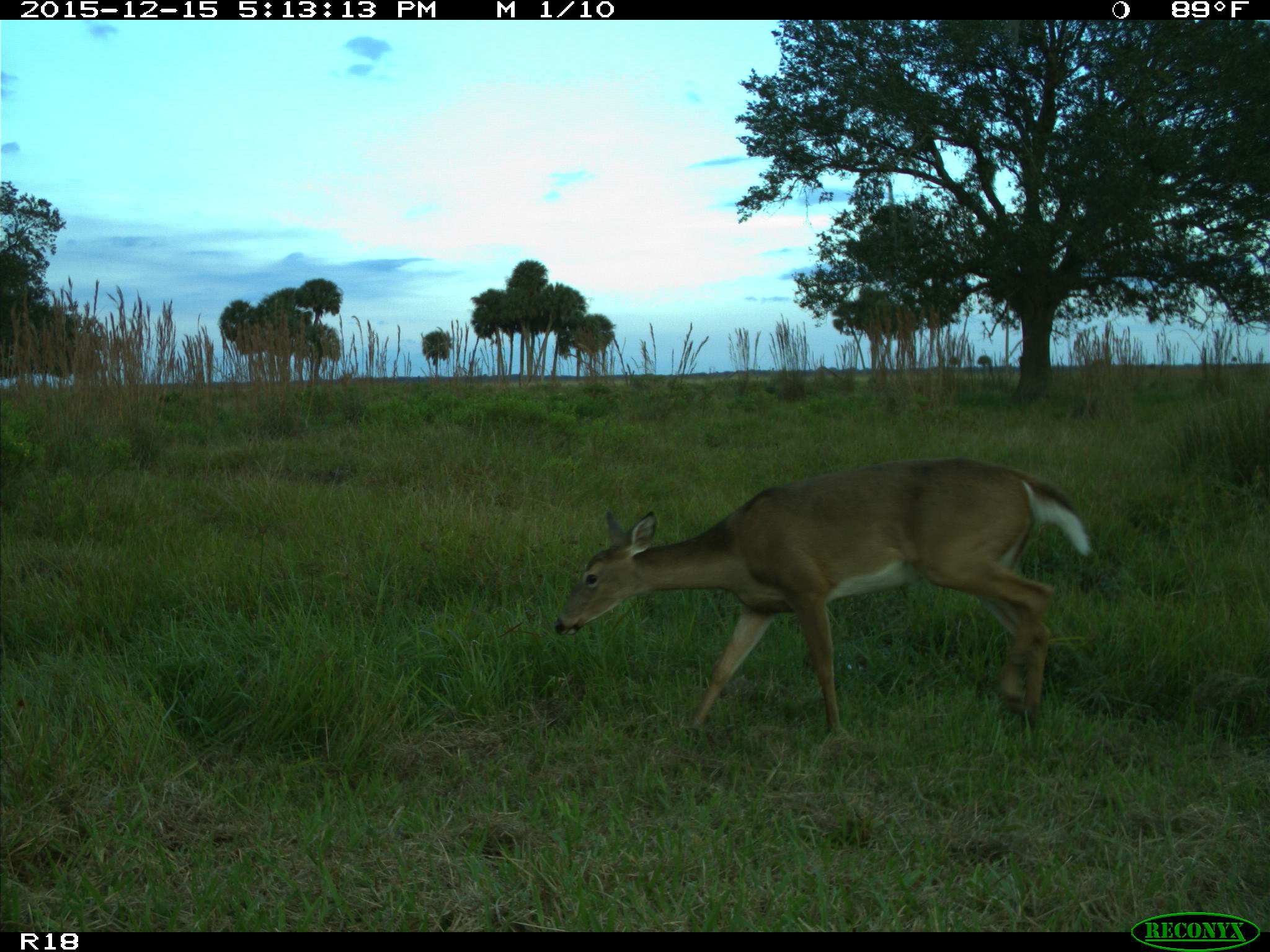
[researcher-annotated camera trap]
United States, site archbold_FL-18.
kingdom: Animalia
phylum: Chordata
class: Mammalia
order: Artiodactyla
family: Cervidae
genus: Odocoileus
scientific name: Odocoileus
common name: deer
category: unidentified deer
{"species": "unidentified deer (deer) (Odocoileus)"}